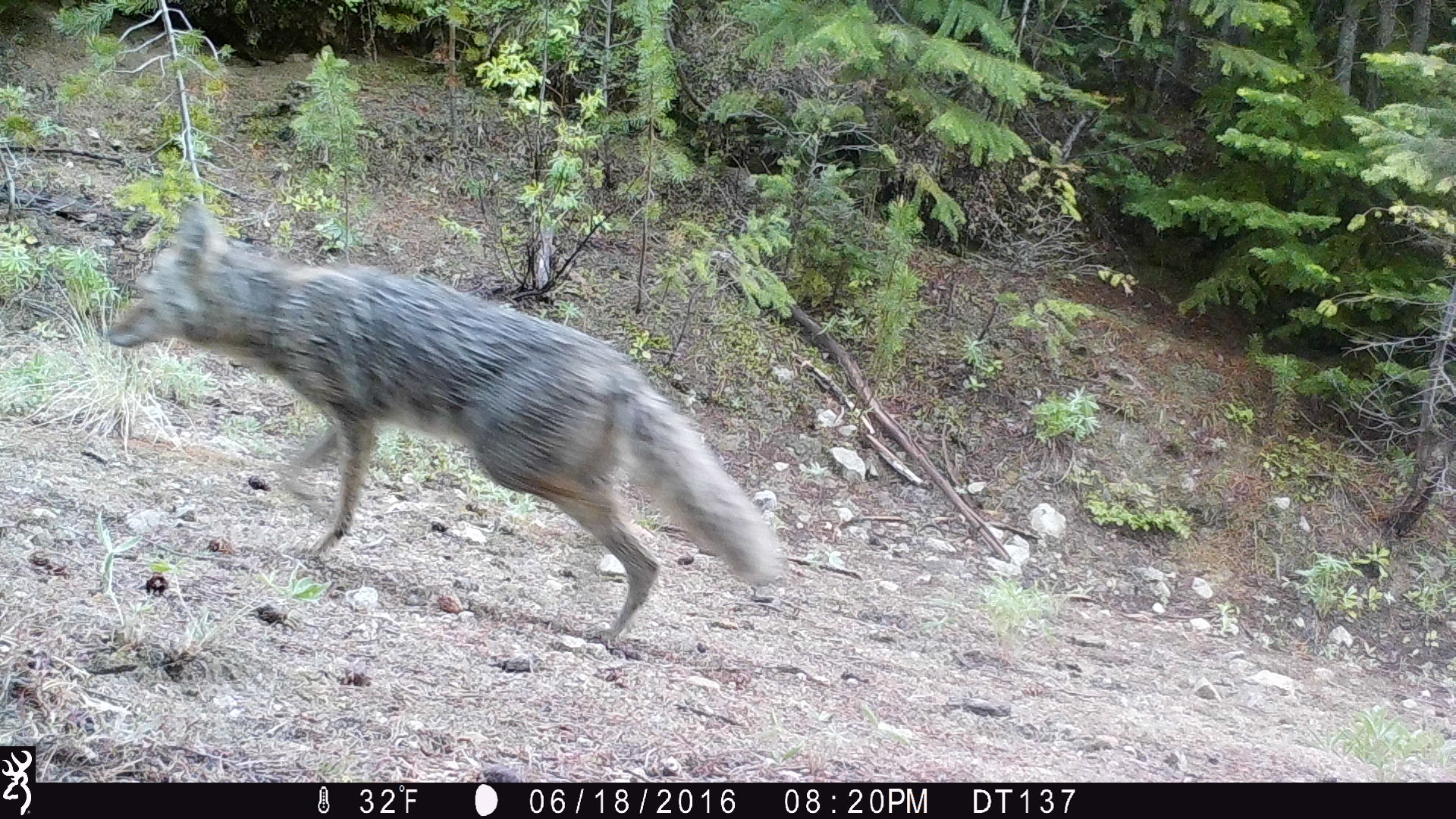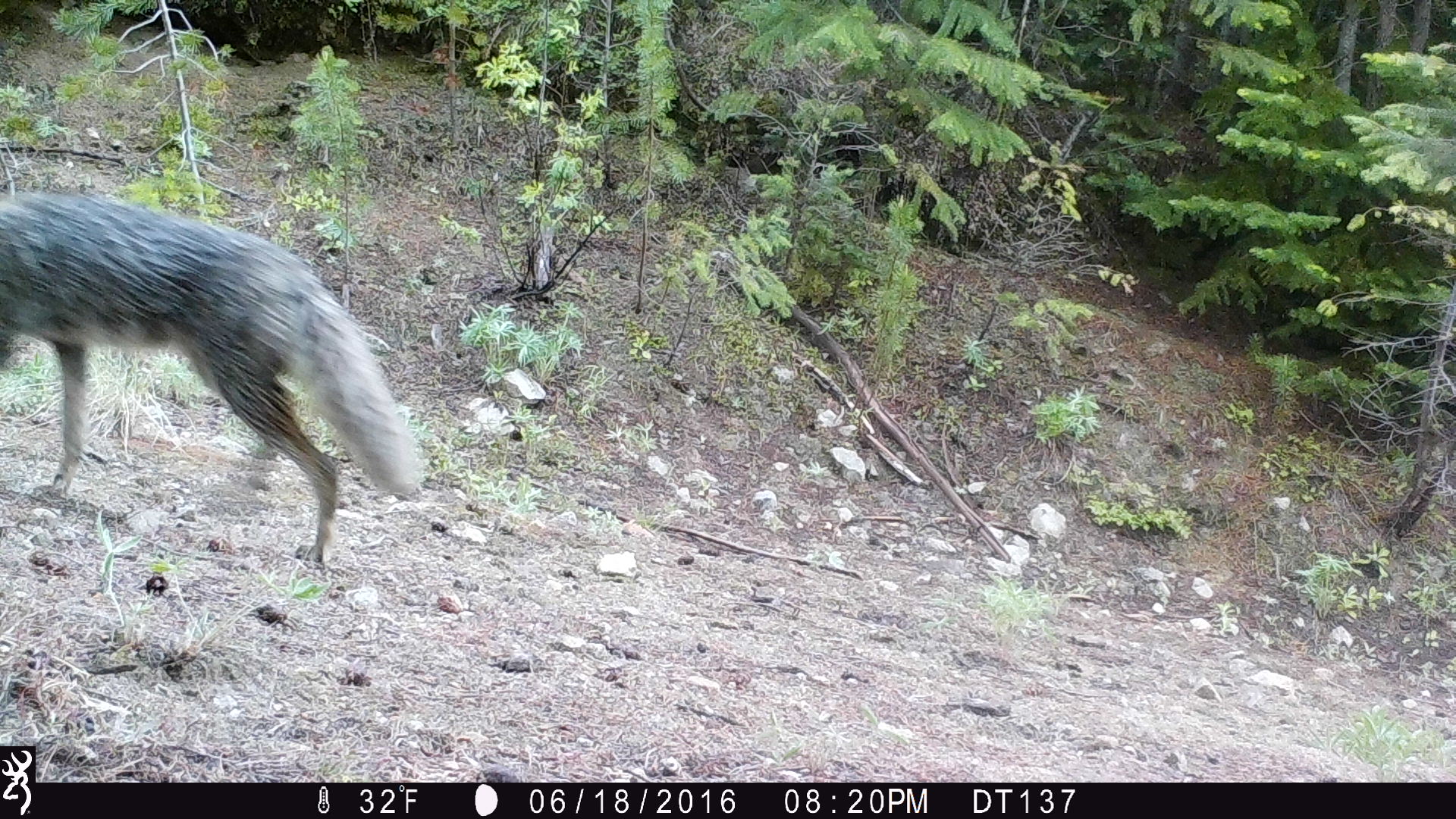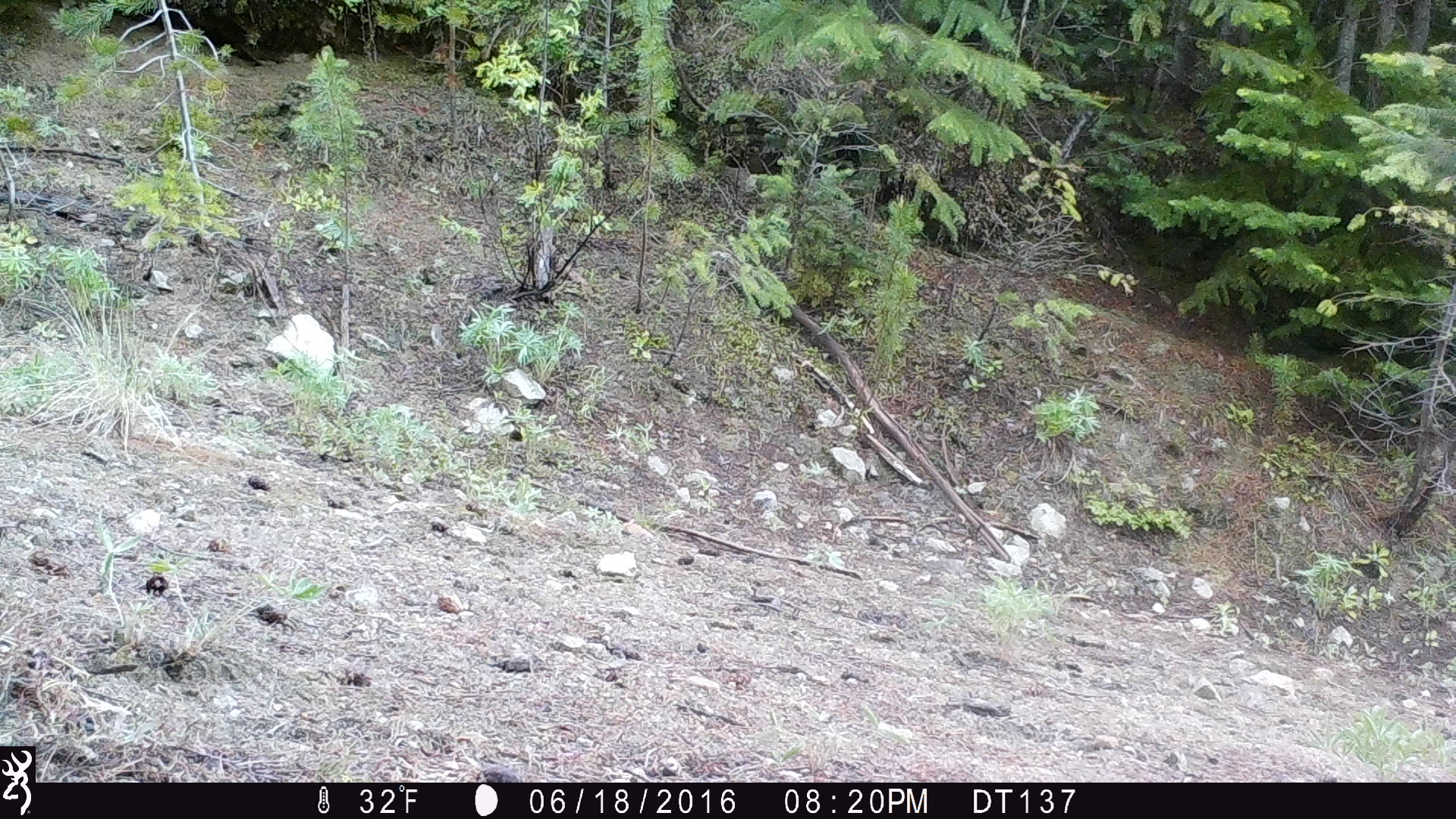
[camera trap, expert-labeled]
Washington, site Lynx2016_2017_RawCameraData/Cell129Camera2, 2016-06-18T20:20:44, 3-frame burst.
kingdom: Animalia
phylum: Chordata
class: Mammalia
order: Carnivora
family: Canidae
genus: Canis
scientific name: Canis latrans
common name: coyote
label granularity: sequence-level